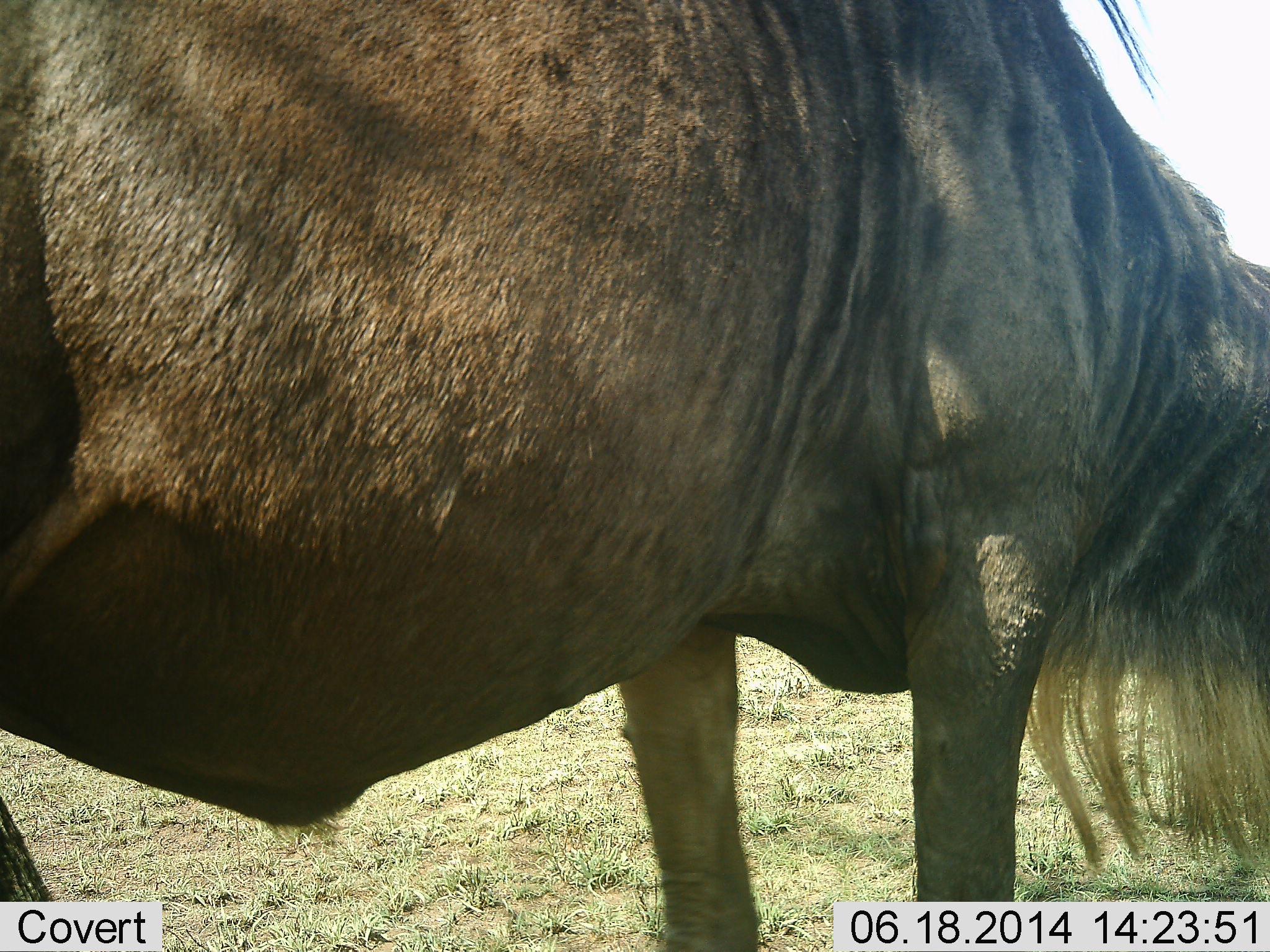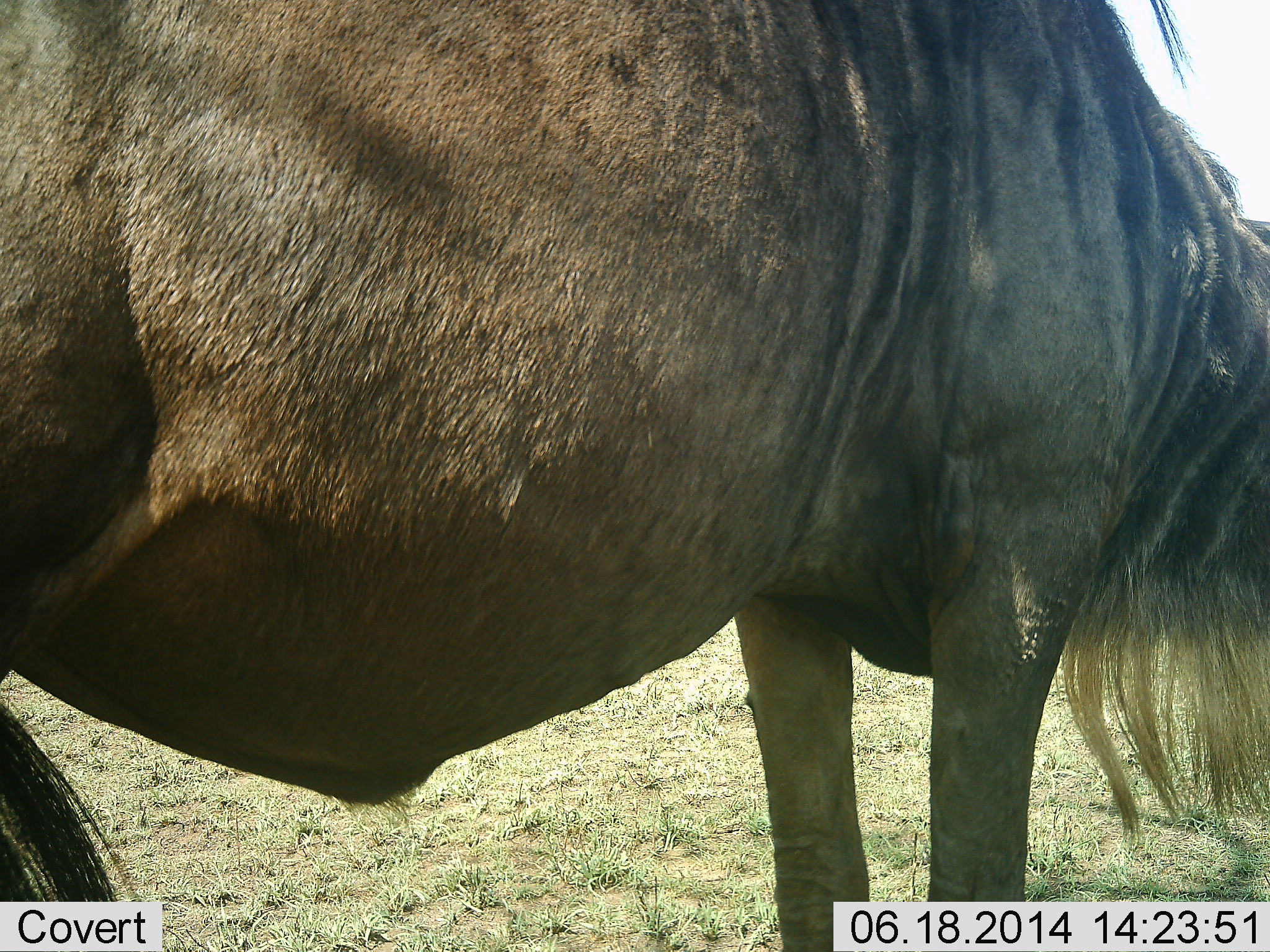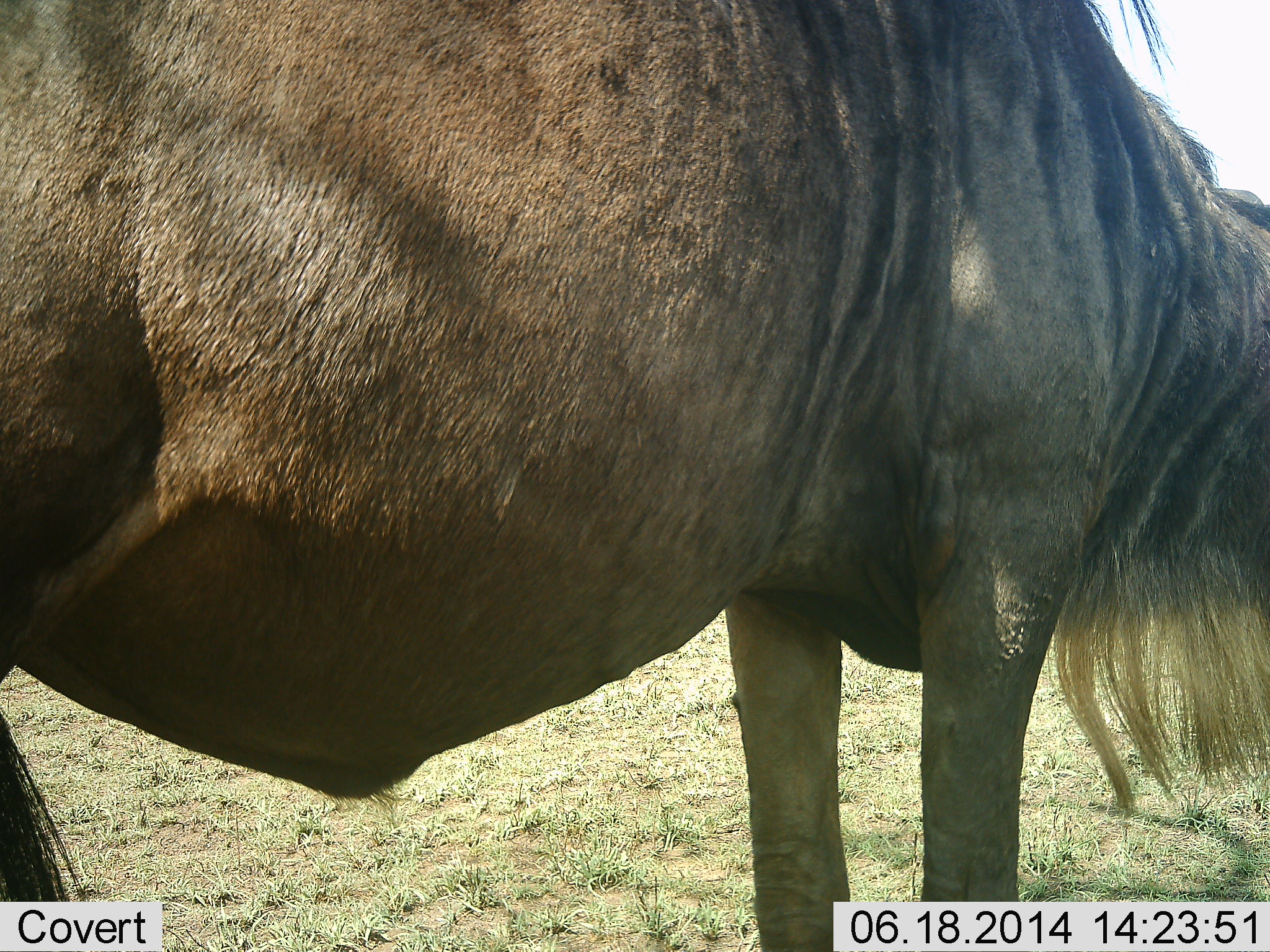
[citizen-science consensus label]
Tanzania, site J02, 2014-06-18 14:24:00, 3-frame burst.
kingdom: Animalia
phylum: Chordata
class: Mammalia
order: Artiodactyla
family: Bovidae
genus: Connochaetes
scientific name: Connochaetes taurinus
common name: blue wildebeest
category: wildebeest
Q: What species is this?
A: Wildebeest (blue wildebeest) (Connochaetes taurinus).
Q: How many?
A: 1.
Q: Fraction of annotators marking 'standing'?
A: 100%.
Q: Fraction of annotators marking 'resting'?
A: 0%.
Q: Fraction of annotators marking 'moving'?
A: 0%.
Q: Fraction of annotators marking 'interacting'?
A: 0%.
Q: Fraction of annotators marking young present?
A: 0%.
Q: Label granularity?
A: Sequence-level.